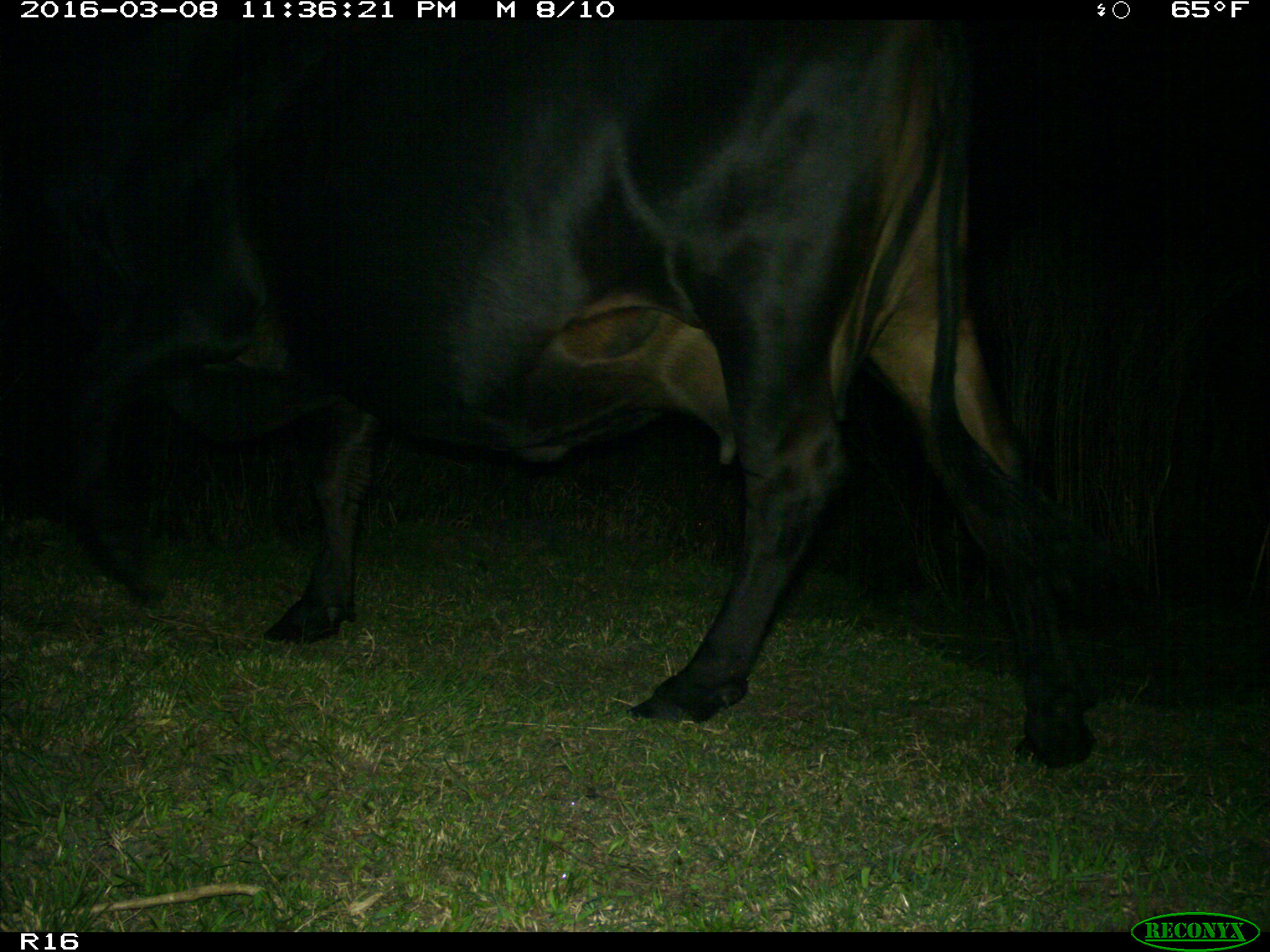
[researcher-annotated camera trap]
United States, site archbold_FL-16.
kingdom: Animalia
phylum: Chordata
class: Mammalia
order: Artiodactyla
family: Bovidae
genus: Bos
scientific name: Bos taurus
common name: domestic cow